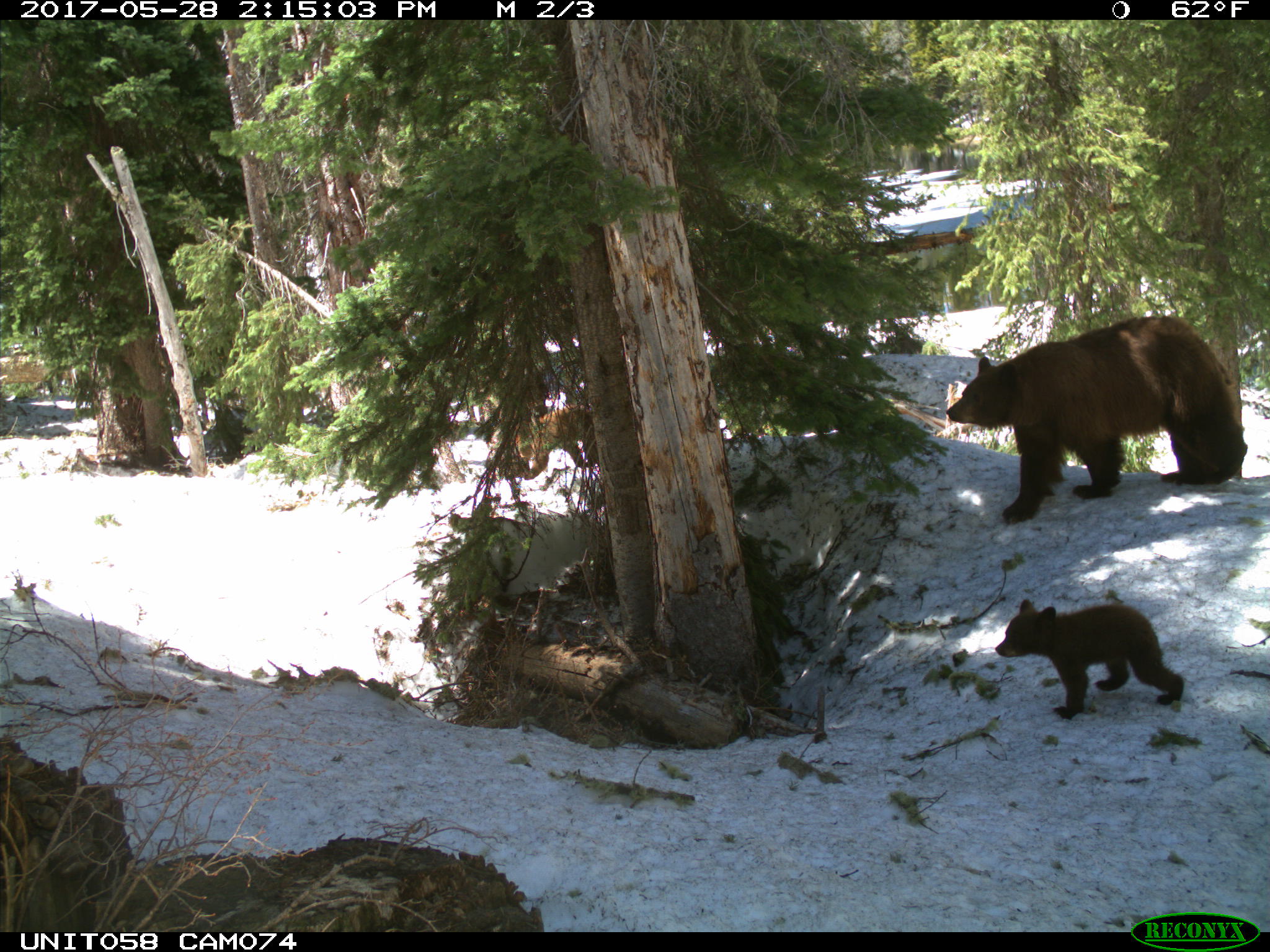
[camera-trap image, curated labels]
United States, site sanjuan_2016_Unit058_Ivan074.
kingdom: Animalia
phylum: Chordata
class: Mammalia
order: Carnivora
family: Ursidae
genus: Ursus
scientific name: Ursus americanus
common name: american black bear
Ursus americanus (american black bear).